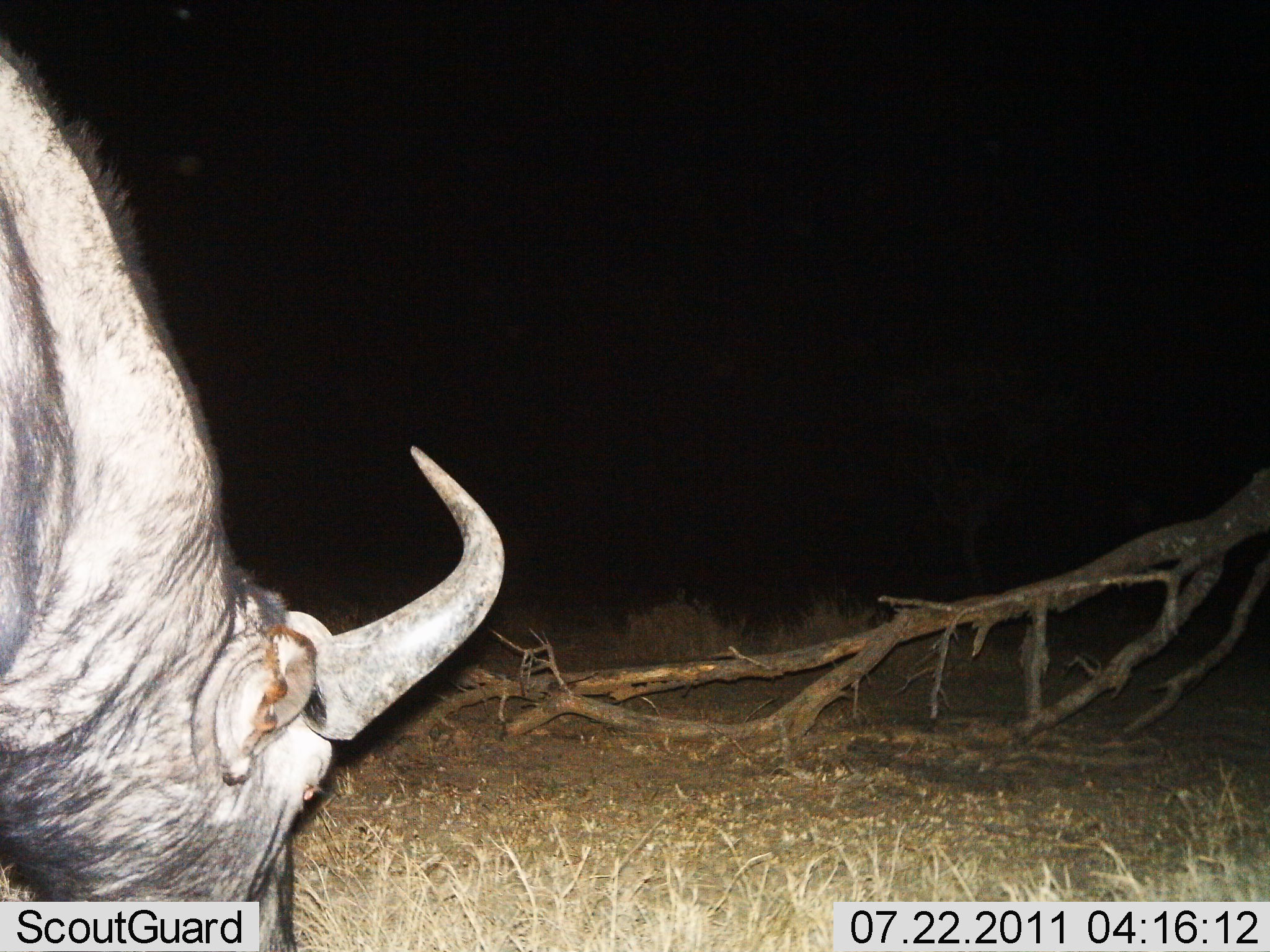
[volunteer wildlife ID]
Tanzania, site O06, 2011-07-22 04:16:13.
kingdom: Animalia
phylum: Chordata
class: Mammalia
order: Artiodactyla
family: Bovidae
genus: Syncerus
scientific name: Syncerus caffer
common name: cape buffalo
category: buffalo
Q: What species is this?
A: Buffalo (cape buffalo) (Syncerus caffer).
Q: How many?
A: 1.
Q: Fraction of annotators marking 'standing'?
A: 8%.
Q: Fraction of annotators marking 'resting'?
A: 0%.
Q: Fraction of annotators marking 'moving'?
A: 0%.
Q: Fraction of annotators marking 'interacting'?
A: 0%.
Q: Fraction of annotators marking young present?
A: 0%.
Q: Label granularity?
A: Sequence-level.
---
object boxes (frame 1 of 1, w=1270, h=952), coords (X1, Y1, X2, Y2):
animal: (2, 31, 507, 950)